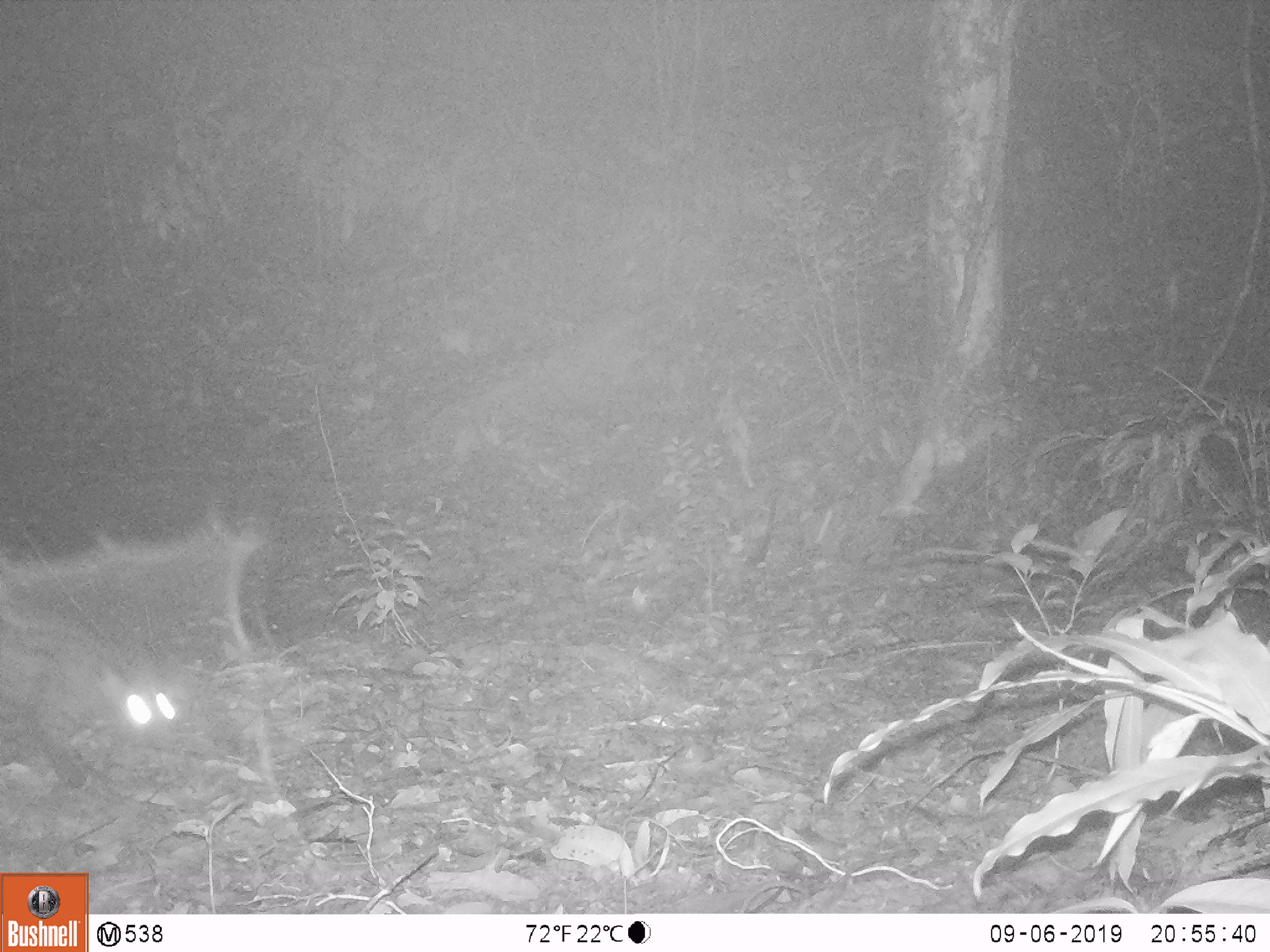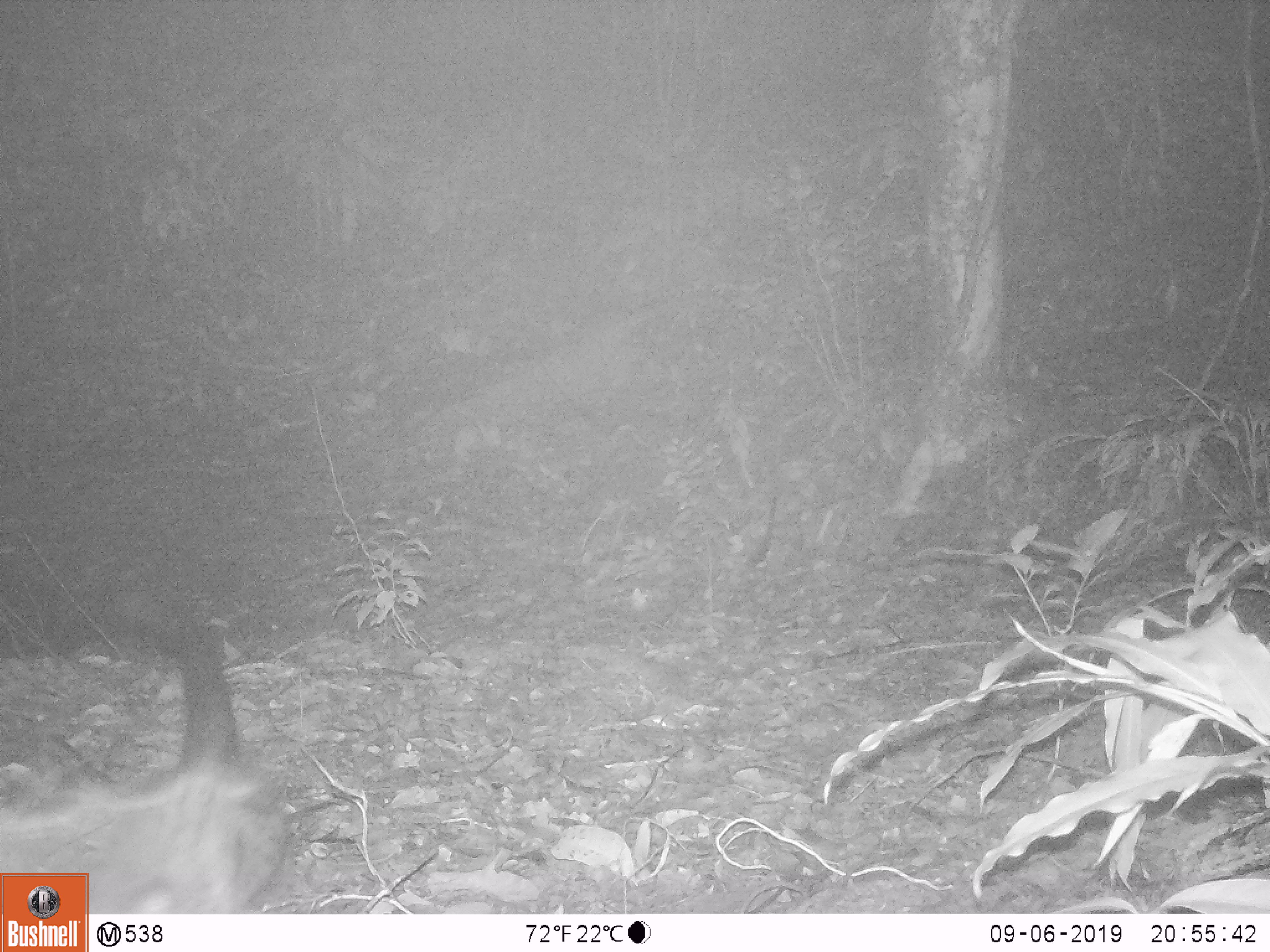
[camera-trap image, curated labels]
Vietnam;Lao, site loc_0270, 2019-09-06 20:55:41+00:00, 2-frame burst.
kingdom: Animalia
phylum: Chordata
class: Mammalia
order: Carnivora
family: Viverridae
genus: Paradoxurus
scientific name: Paradoxurus hermaphroditus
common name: common palm civet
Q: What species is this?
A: Common palm civet (Paradoxurus hermaphroditus).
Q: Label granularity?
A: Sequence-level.